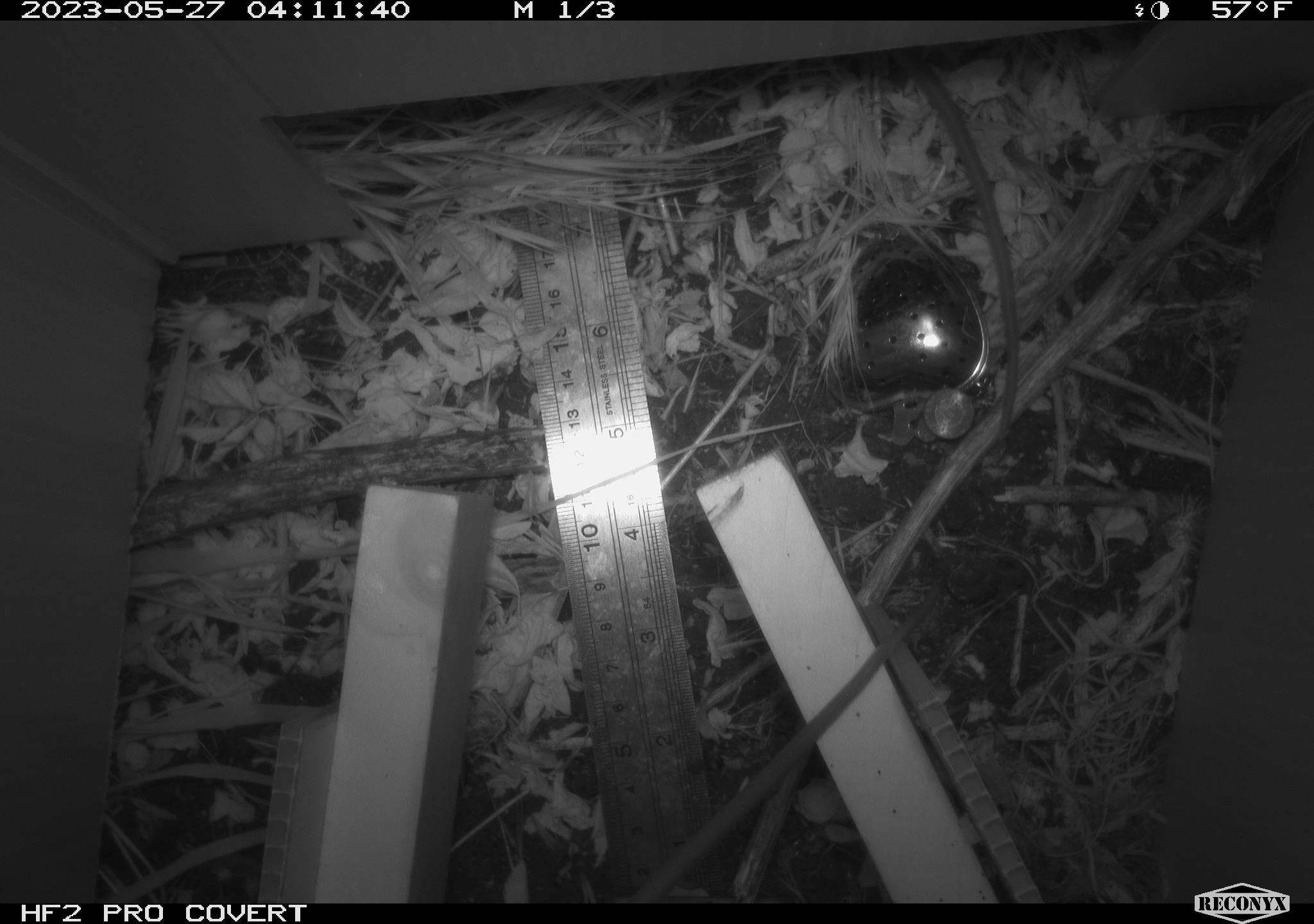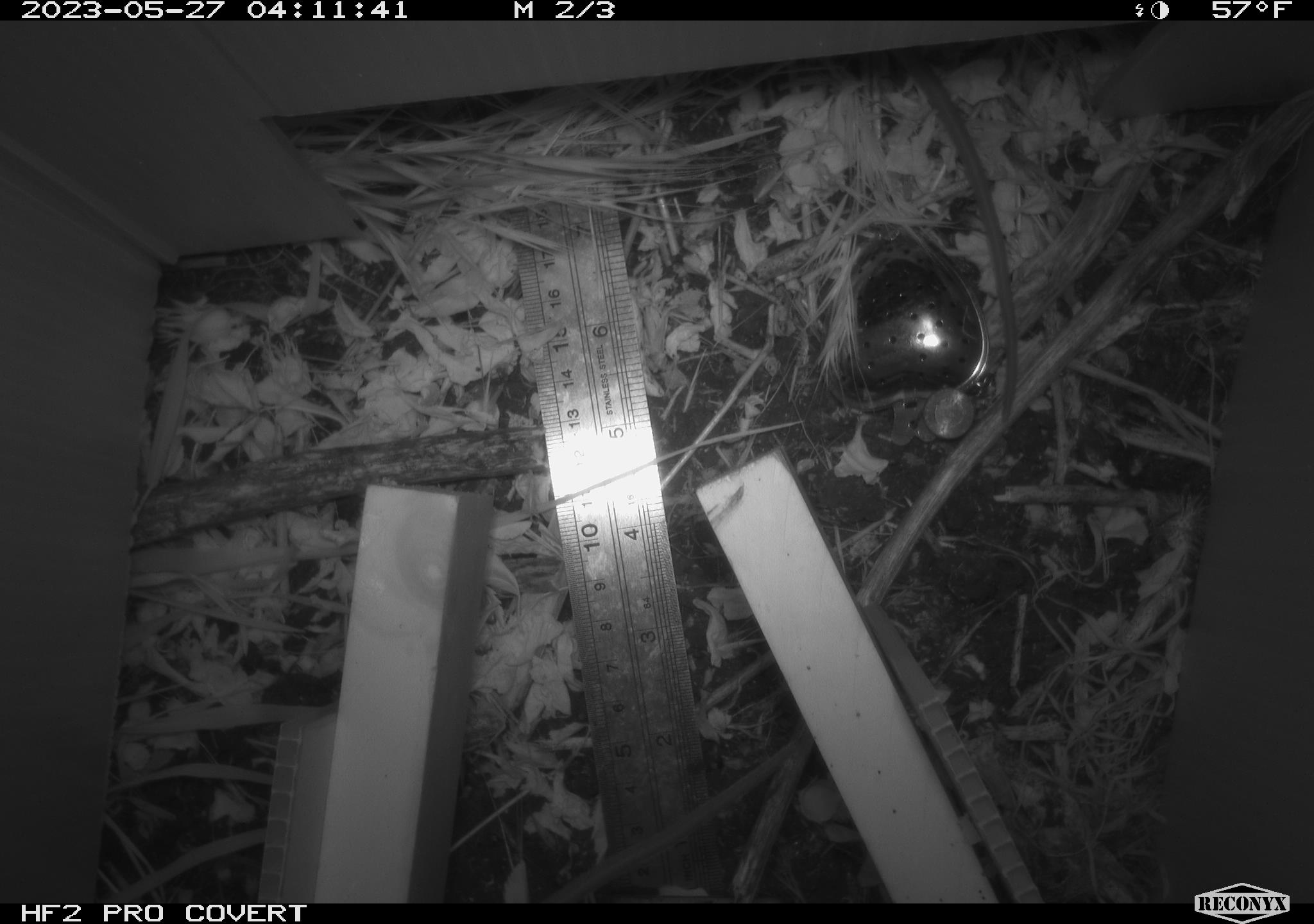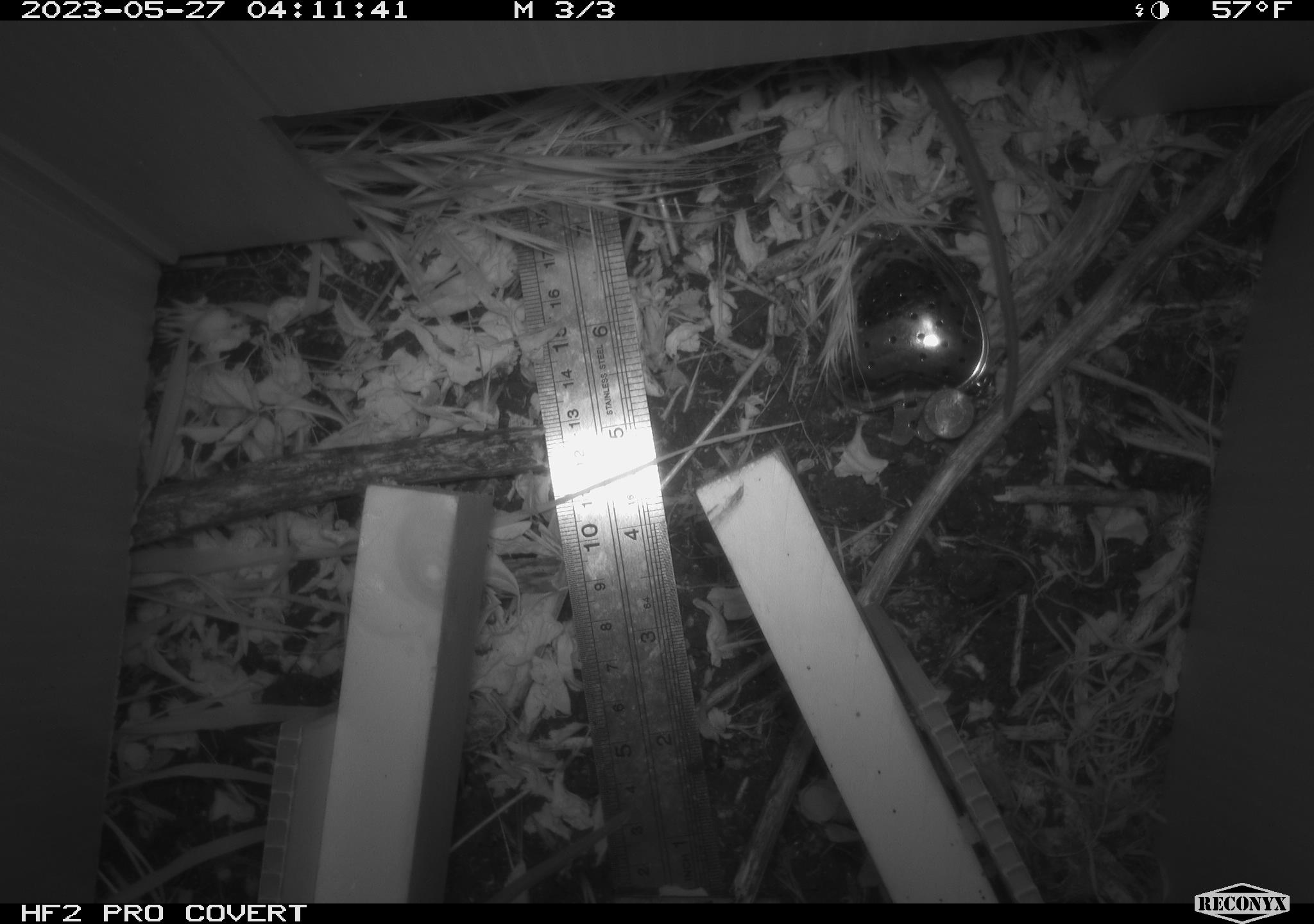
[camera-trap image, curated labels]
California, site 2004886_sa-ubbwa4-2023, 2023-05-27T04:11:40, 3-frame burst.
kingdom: Animalia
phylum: Chordata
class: Mammalia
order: Rodentia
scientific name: Rodentia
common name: mouse species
Mouse species (Rodentia).